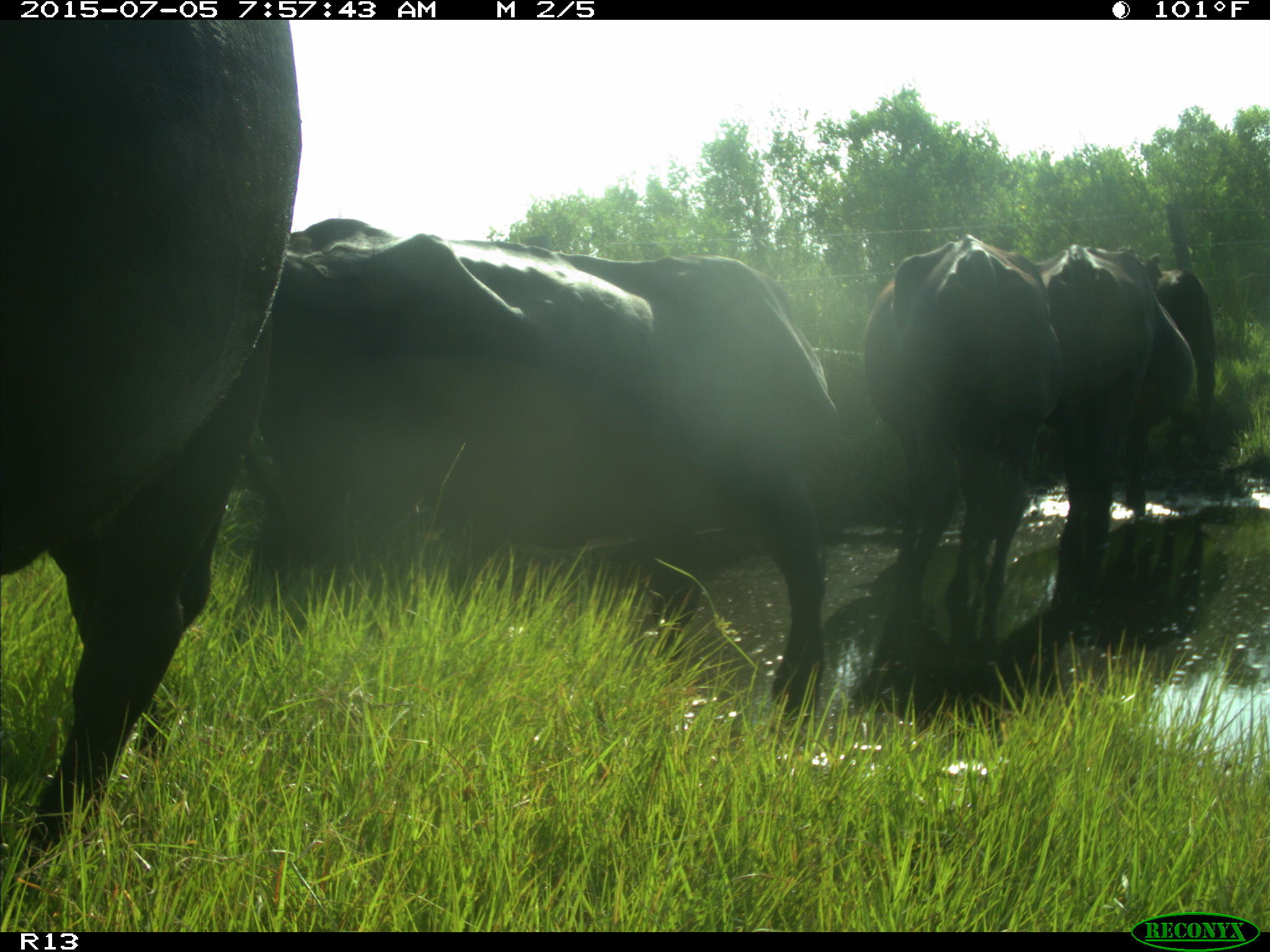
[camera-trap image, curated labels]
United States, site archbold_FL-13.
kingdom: Animalia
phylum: Chordata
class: Mammalia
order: Artiodactyla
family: Bovidae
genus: Bos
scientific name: Bos taurus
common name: domestic cow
Bos taurus (domestic cow).